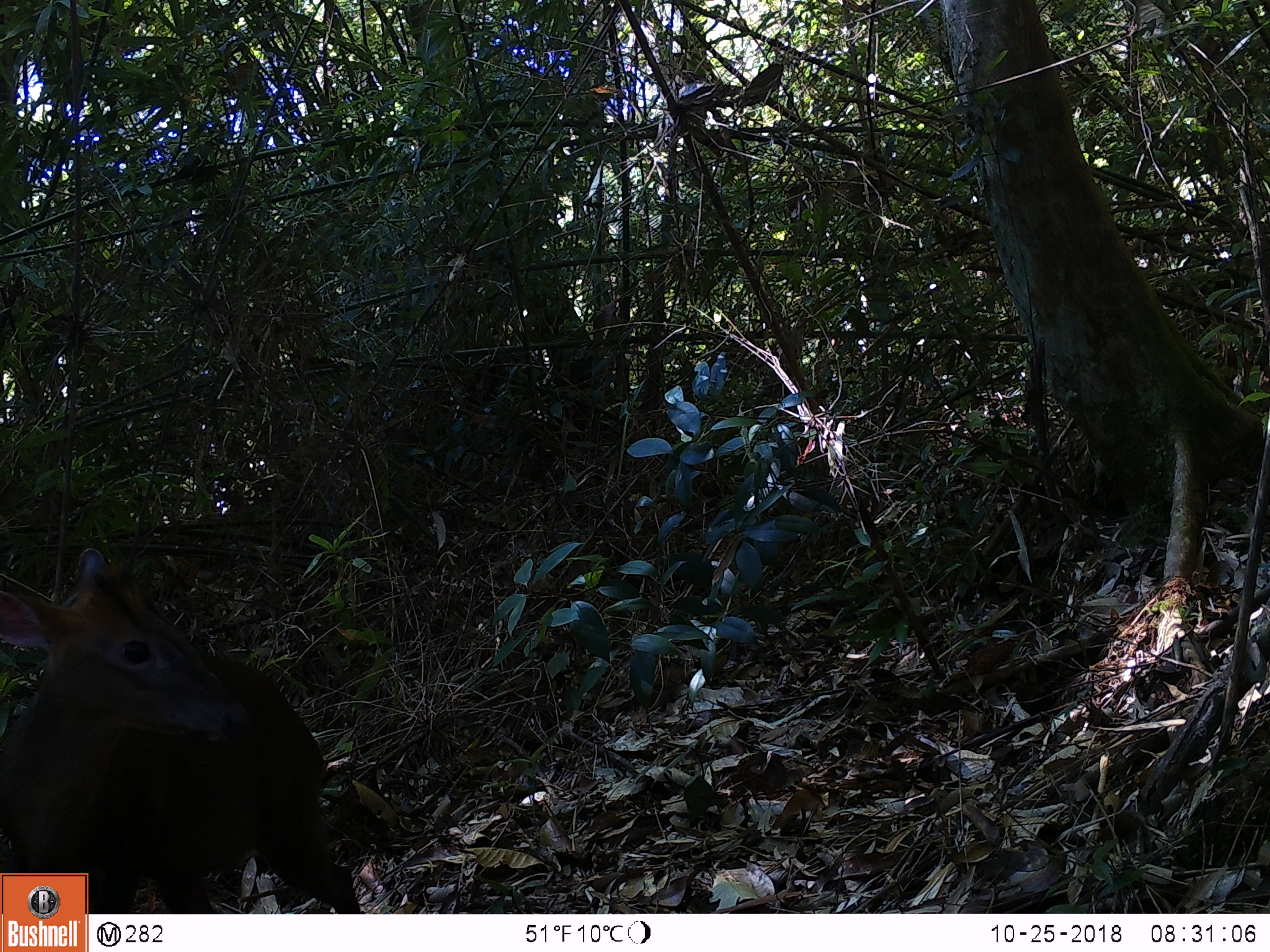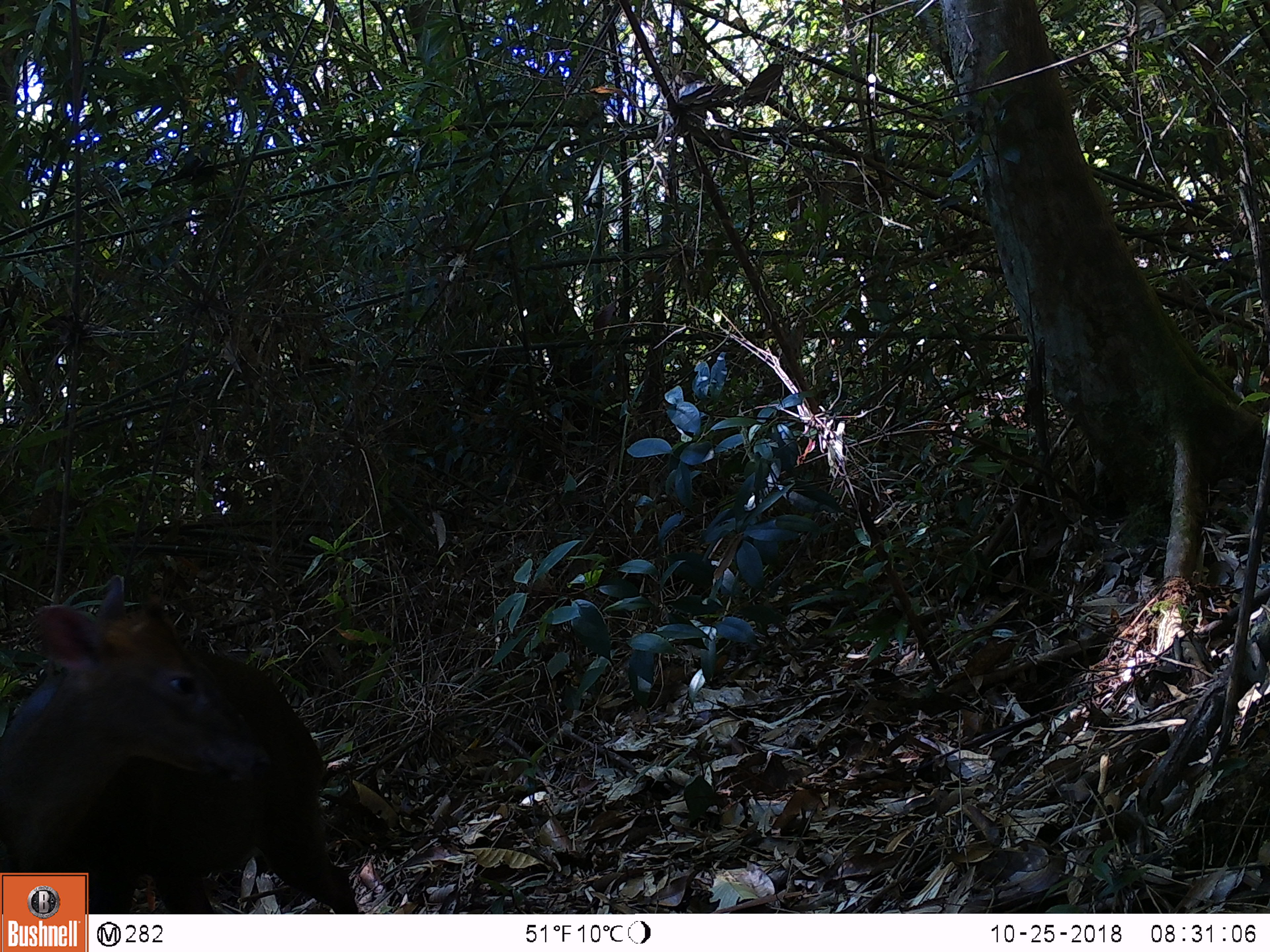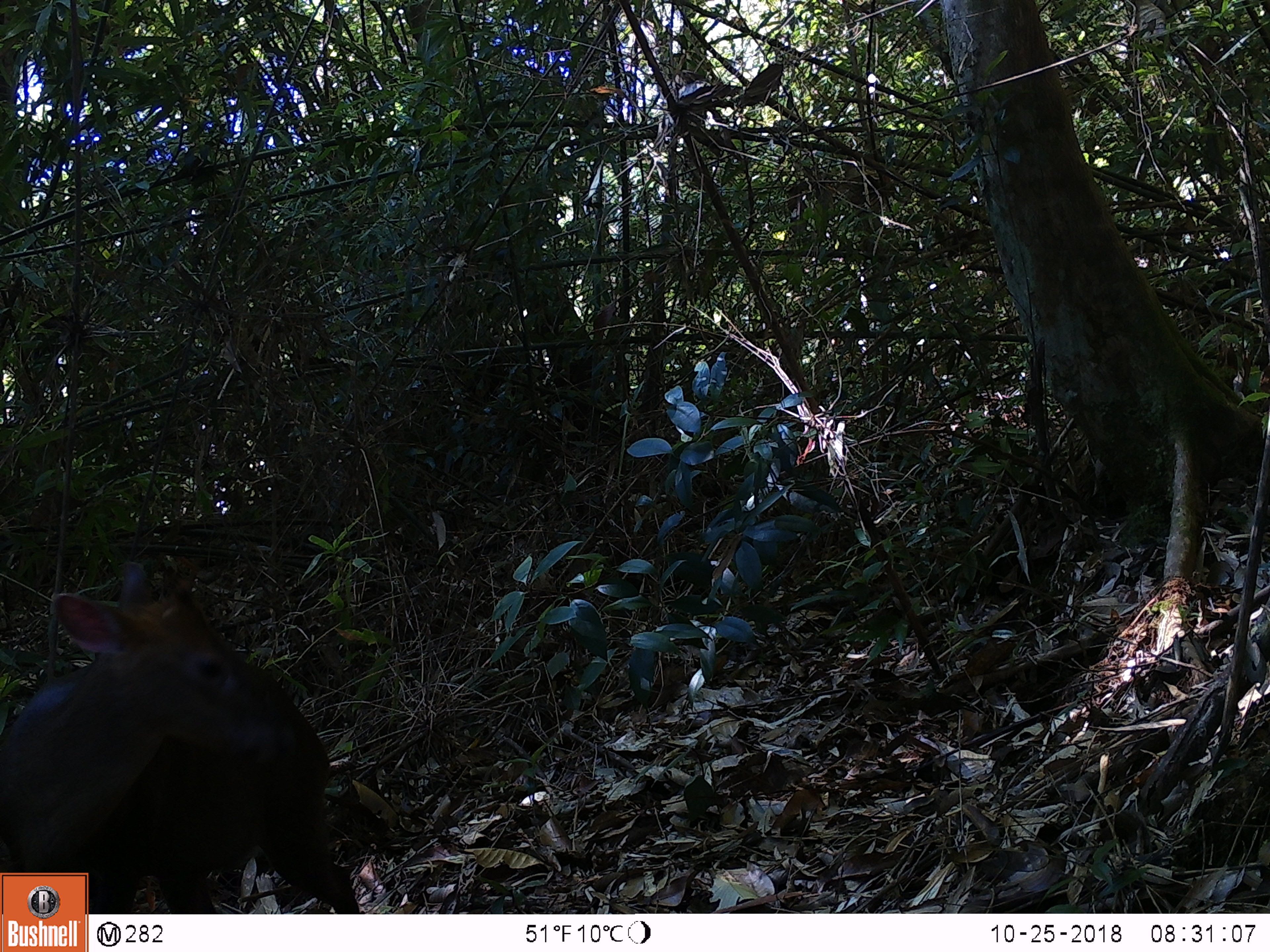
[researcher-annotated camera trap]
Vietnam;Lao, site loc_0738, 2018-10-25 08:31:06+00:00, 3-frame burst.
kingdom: Animalia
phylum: Chordata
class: Mammalia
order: Artiodactyla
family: Cervidae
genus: Muntiacus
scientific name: Muntiacus rooseveltorum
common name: roosevelt's muntjac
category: roosevelts muntjac group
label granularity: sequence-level